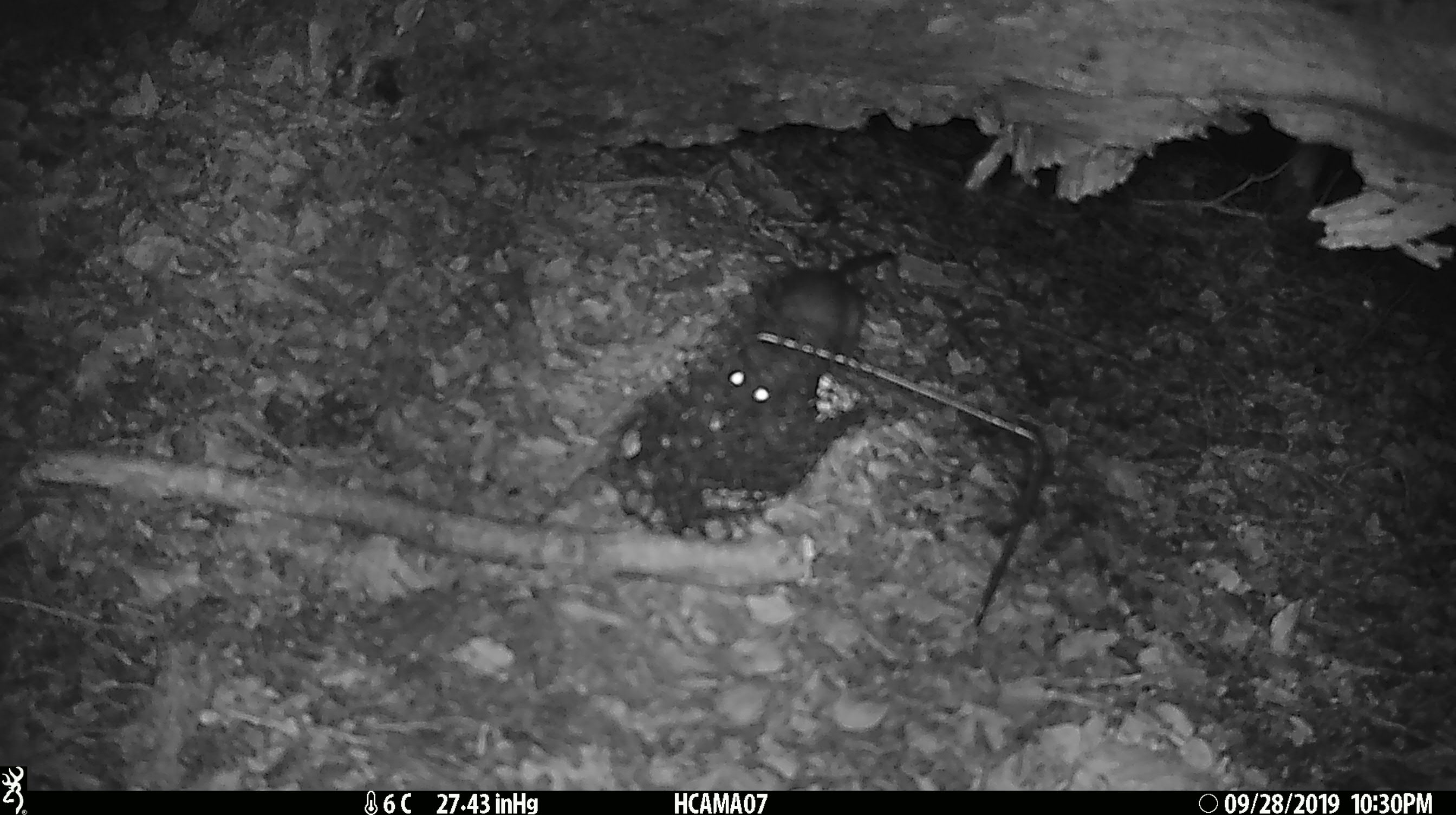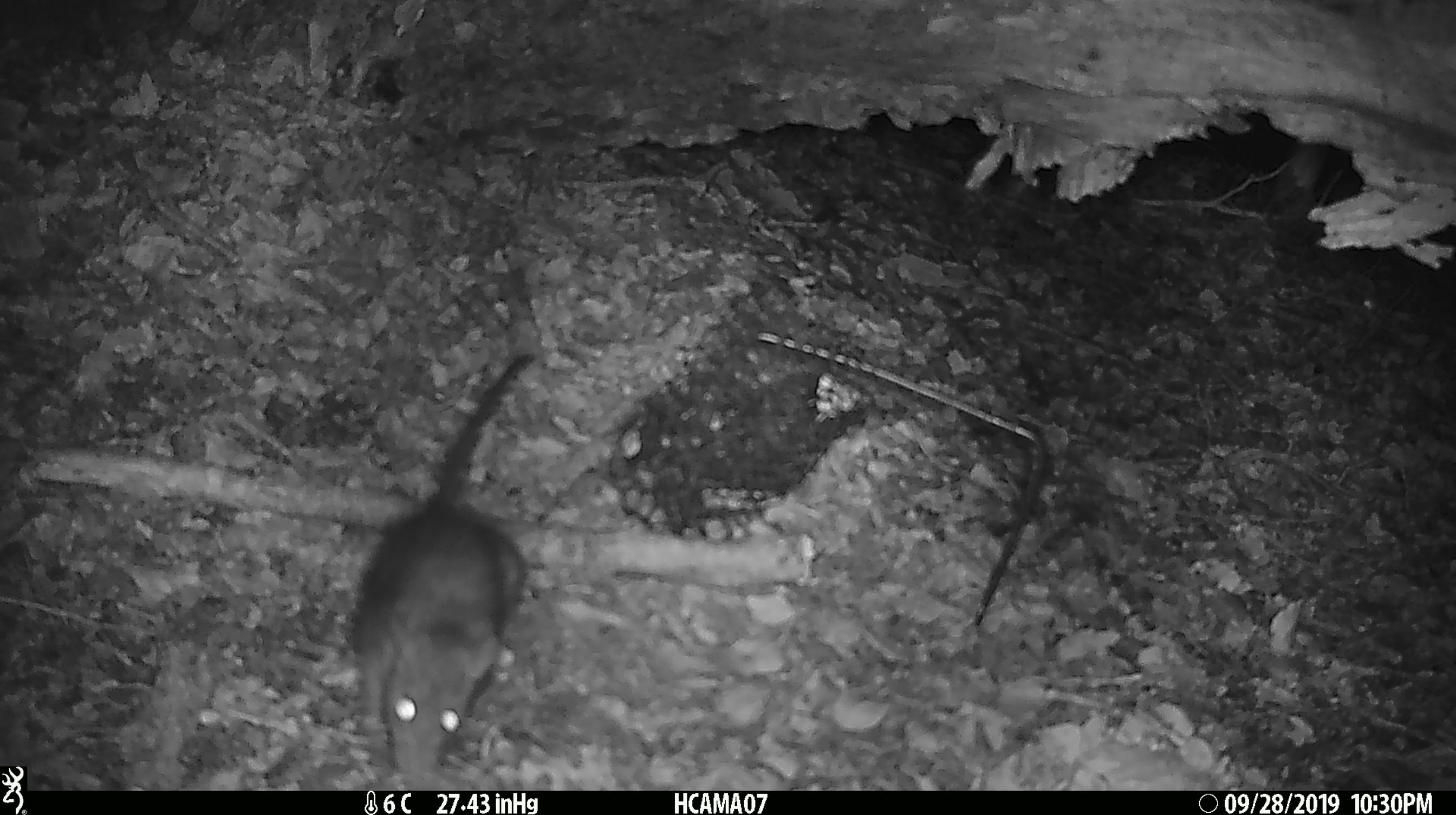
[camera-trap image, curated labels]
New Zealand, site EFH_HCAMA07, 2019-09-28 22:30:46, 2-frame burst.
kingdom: Animalia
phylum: Chordata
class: Mammalia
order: Rodentia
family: Muridae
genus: Rattus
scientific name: Rattus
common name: rat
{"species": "rat (Rattus)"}